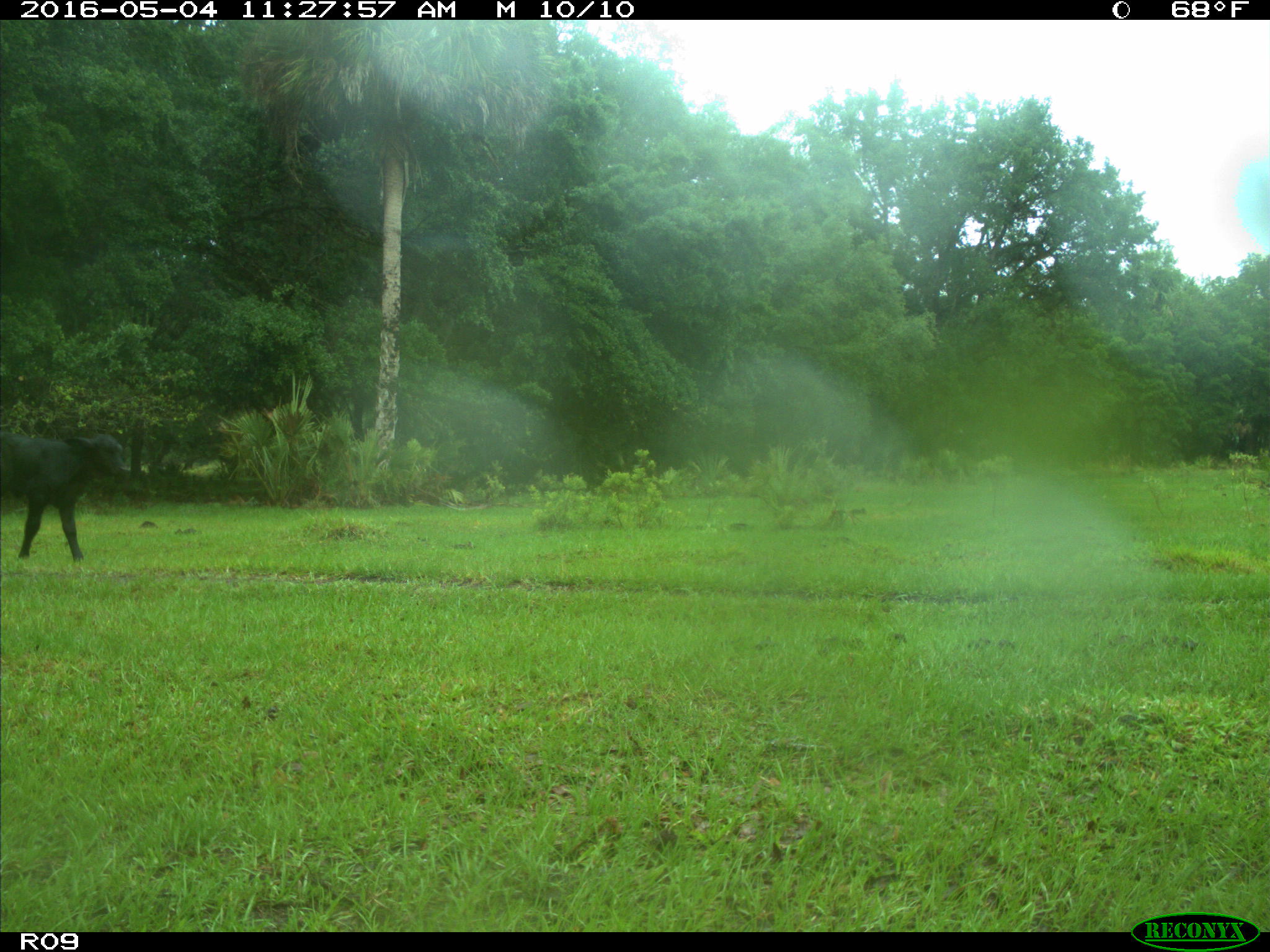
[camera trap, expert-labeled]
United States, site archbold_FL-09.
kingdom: Animalia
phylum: Chordata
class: Mammalia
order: Artiodactyla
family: Bovidae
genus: Bos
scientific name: Bos taurus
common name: domestic cow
Bos taurus (domestic cow).